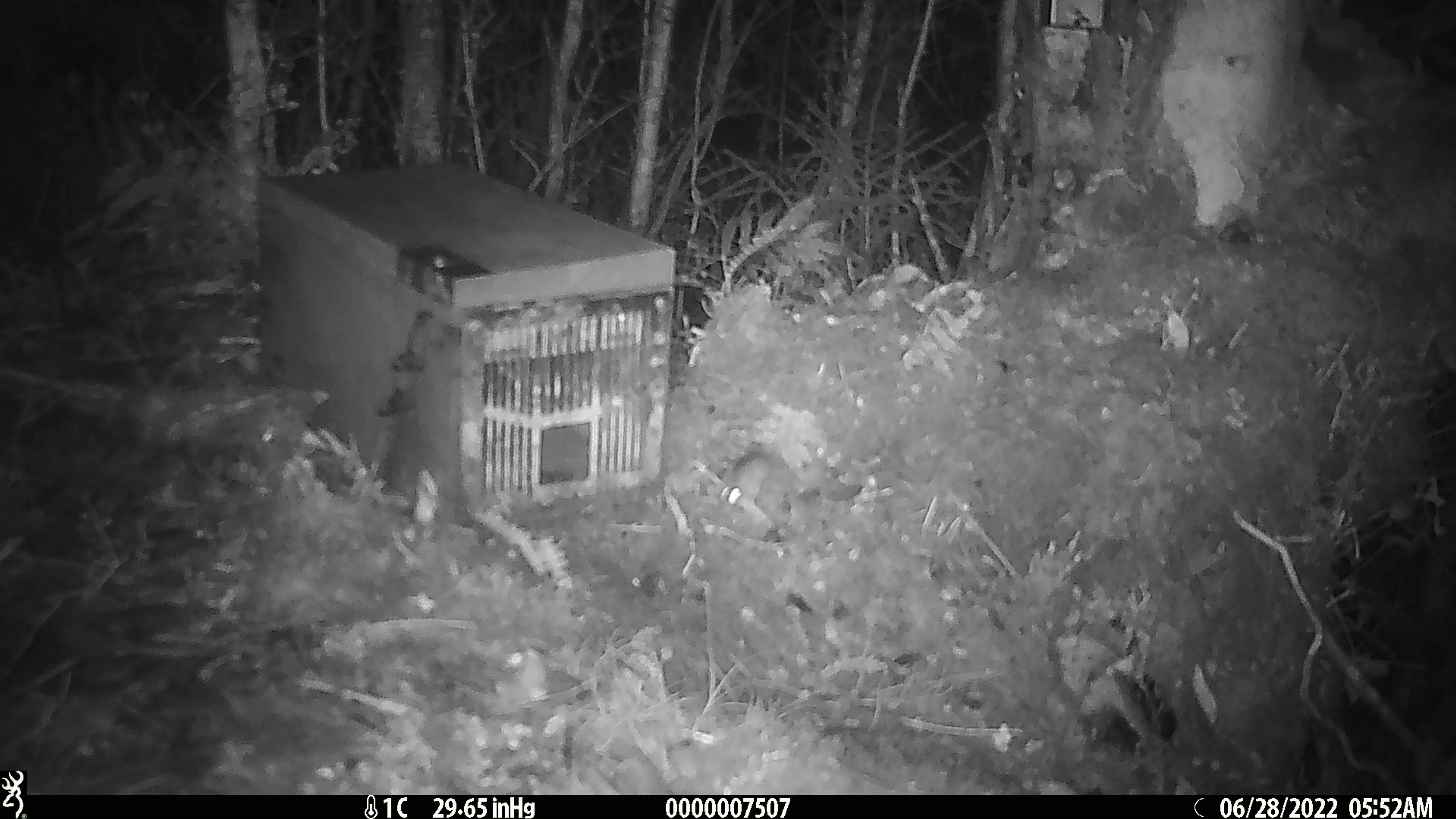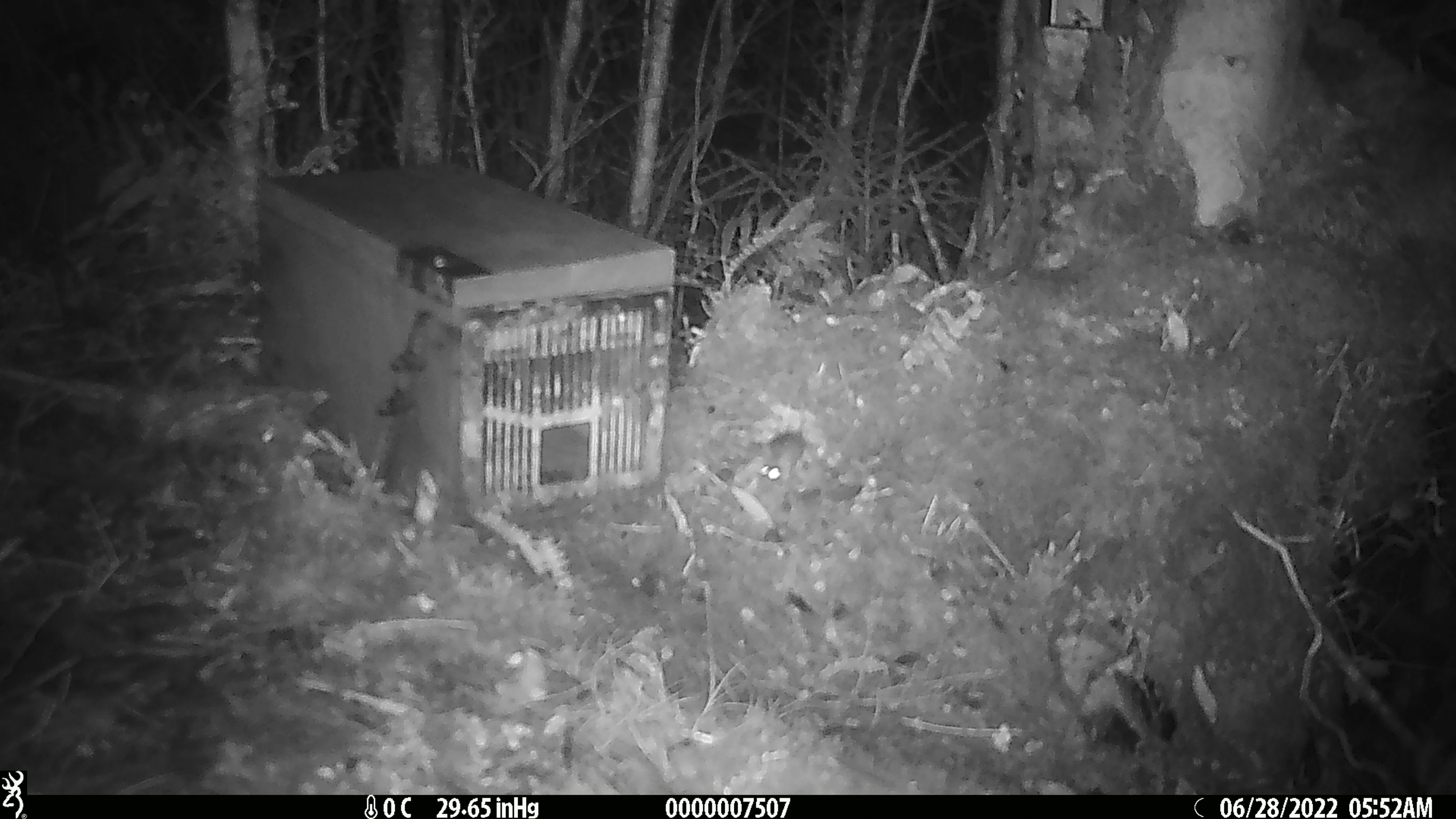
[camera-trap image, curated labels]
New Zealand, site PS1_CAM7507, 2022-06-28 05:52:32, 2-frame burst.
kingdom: Animalia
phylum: Chordata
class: Mammalia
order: Rodentia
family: Muridae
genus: Mus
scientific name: Mus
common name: mouse